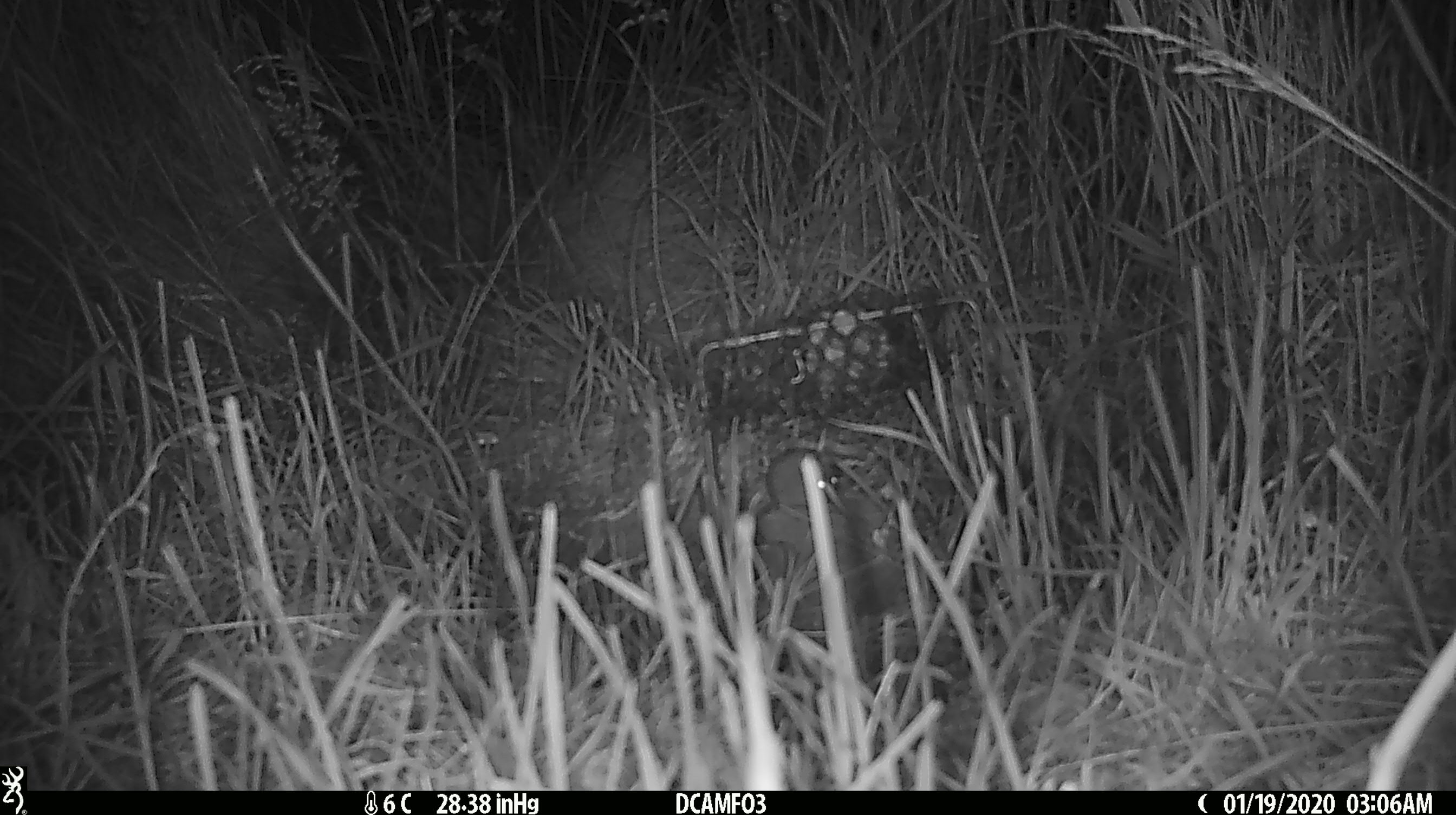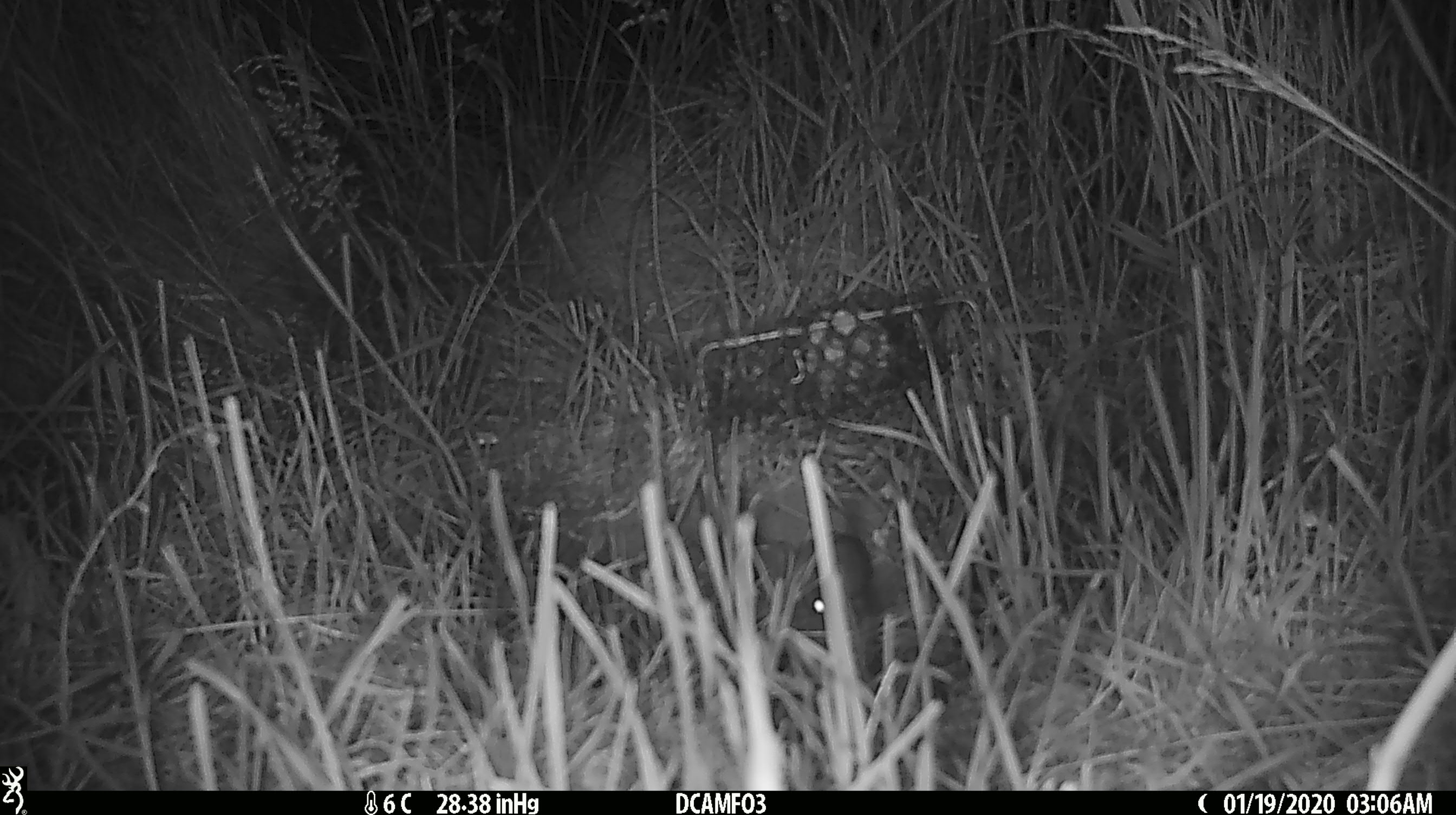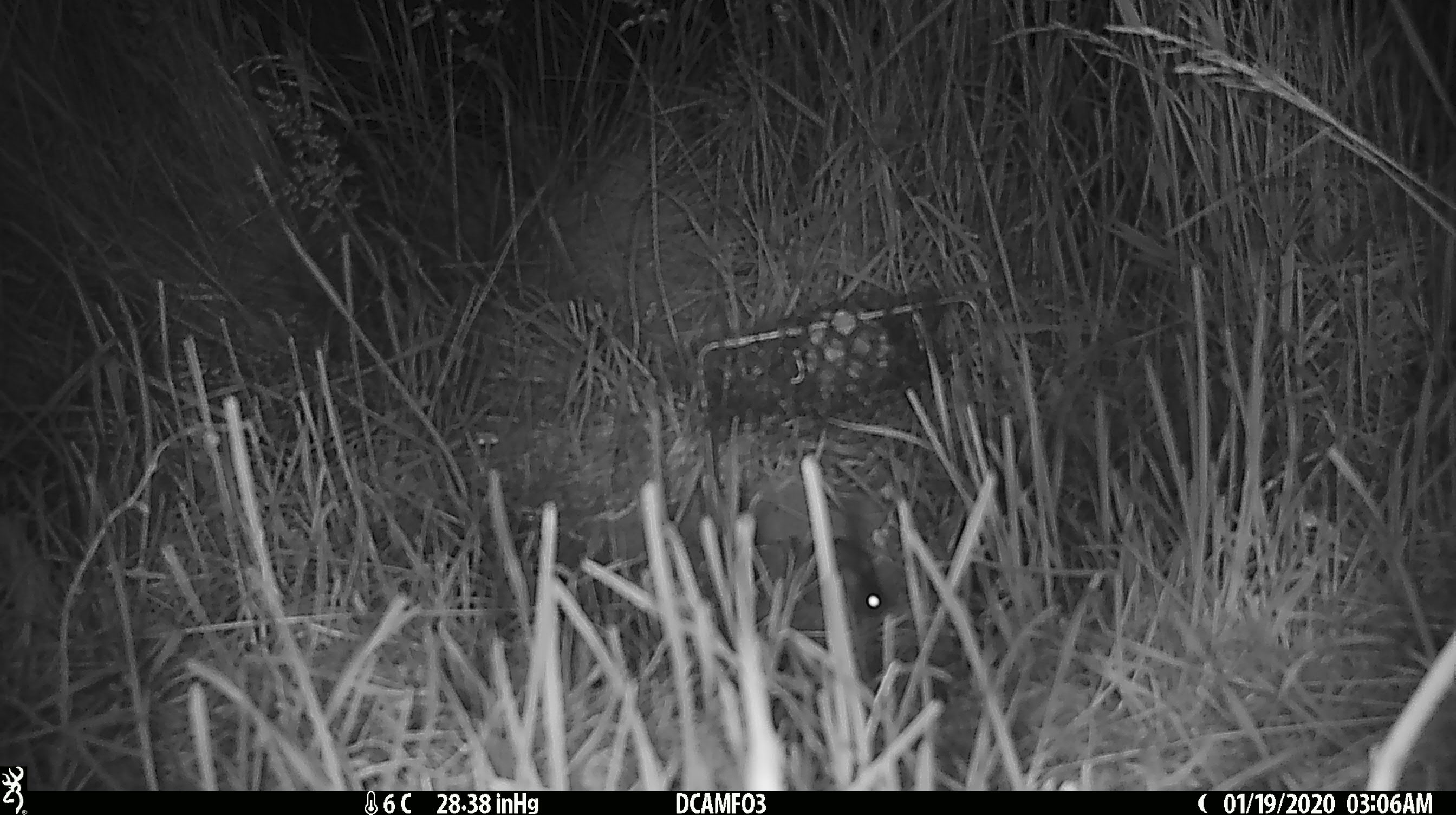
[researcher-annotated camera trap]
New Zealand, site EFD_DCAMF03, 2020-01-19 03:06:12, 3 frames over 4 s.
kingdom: Animalia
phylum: Chordata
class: Mammalia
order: Rodentia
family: Muridae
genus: Mus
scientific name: Mus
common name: mouse